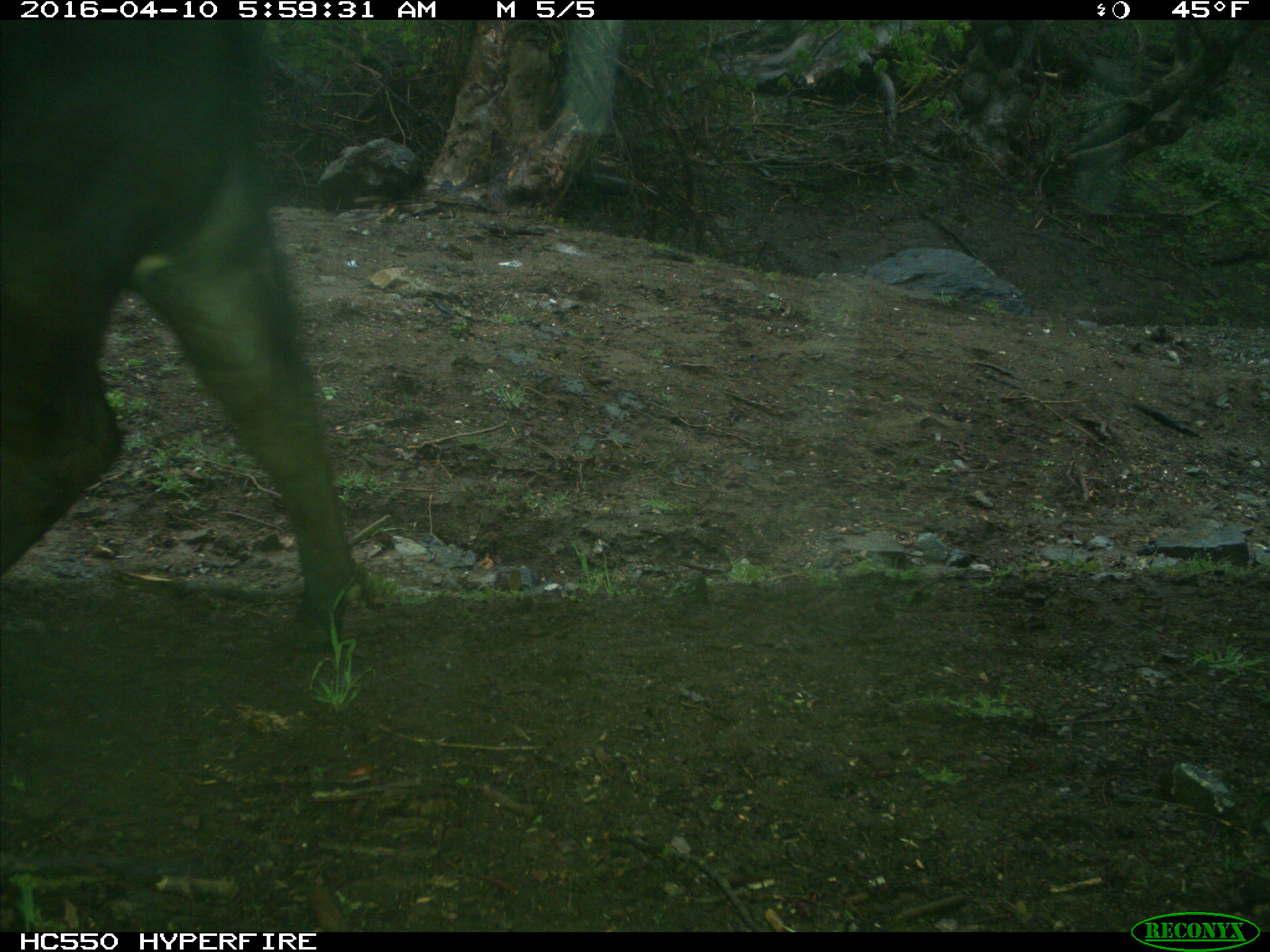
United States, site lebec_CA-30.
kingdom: Animalia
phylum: Chordata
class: Mammalia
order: Artiodactyla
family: Bovidae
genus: Bos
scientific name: Bos taurus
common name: domestic cow